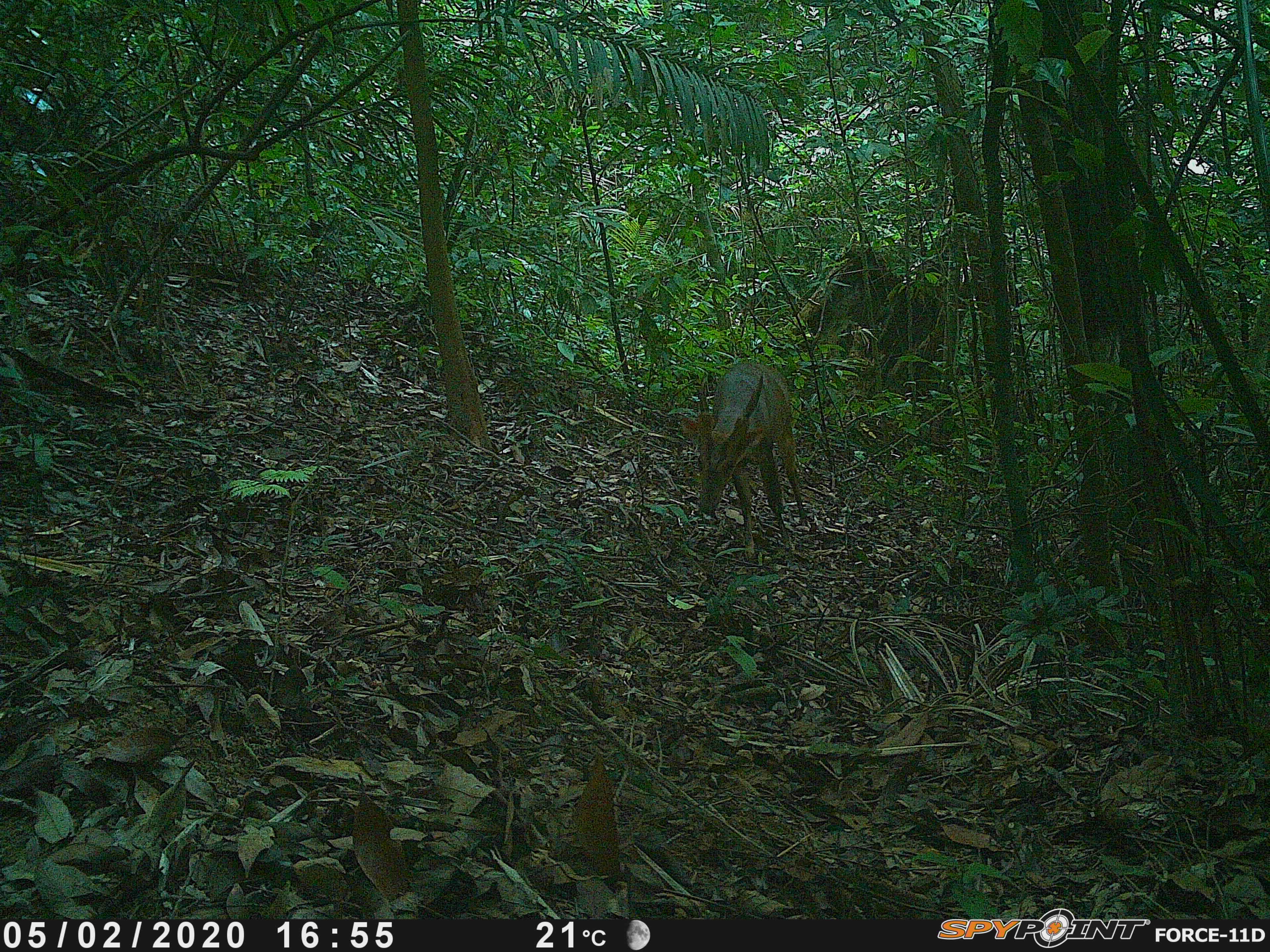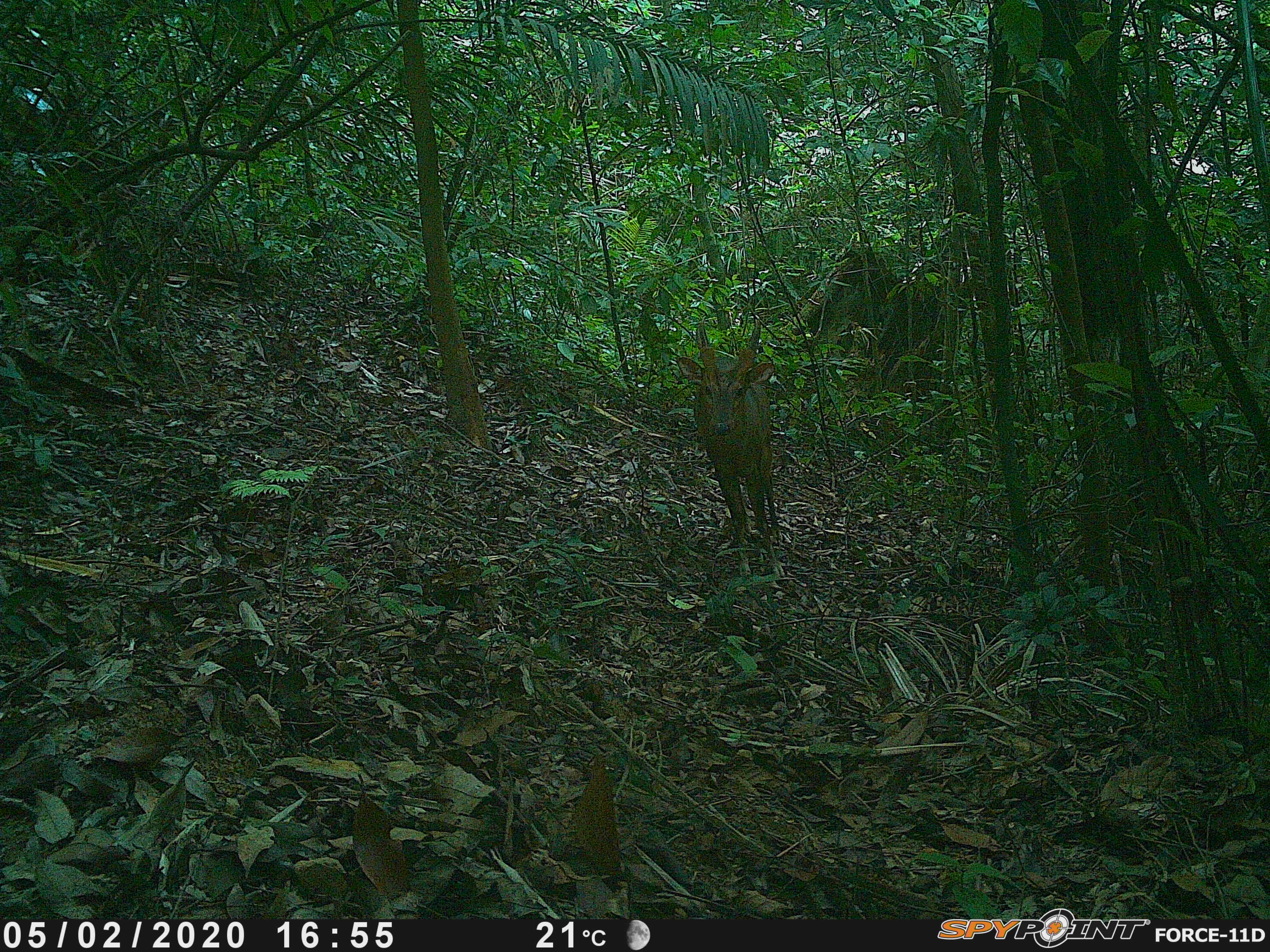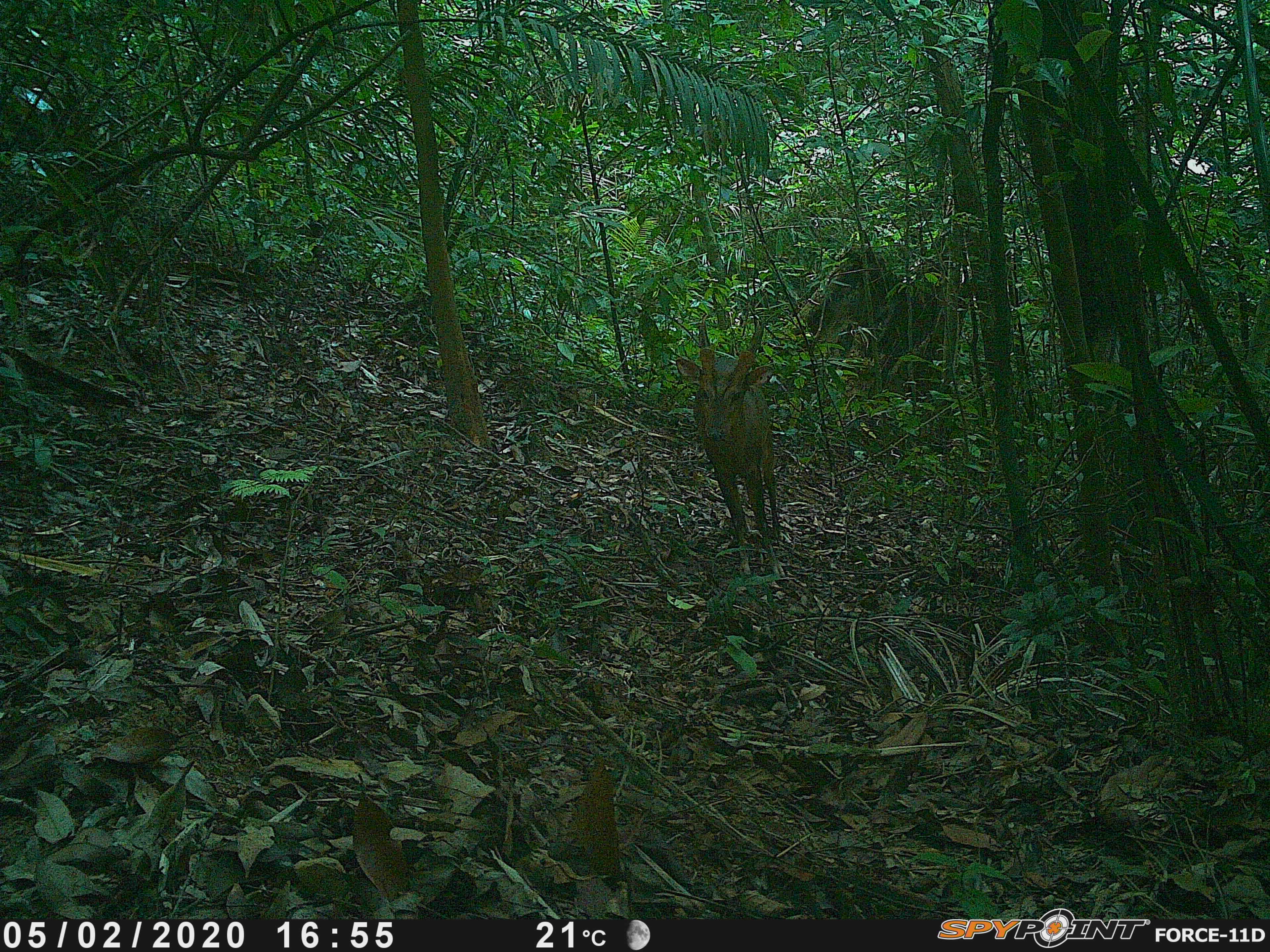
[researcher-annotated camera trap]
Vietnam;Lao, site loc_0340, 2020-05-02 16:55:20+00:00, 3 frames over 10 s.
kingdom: Animalia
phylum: Chordata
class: Mammalia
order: Artiodactyla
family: Cervidae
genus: Muntiacus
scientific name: Muntiacus vuquangensis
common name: large-antlered muntjac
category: large antlered muntjac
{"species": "large antlered muntjac (large-antlered muntjac) (Muntiacus vuquangensis)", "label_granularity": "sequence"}